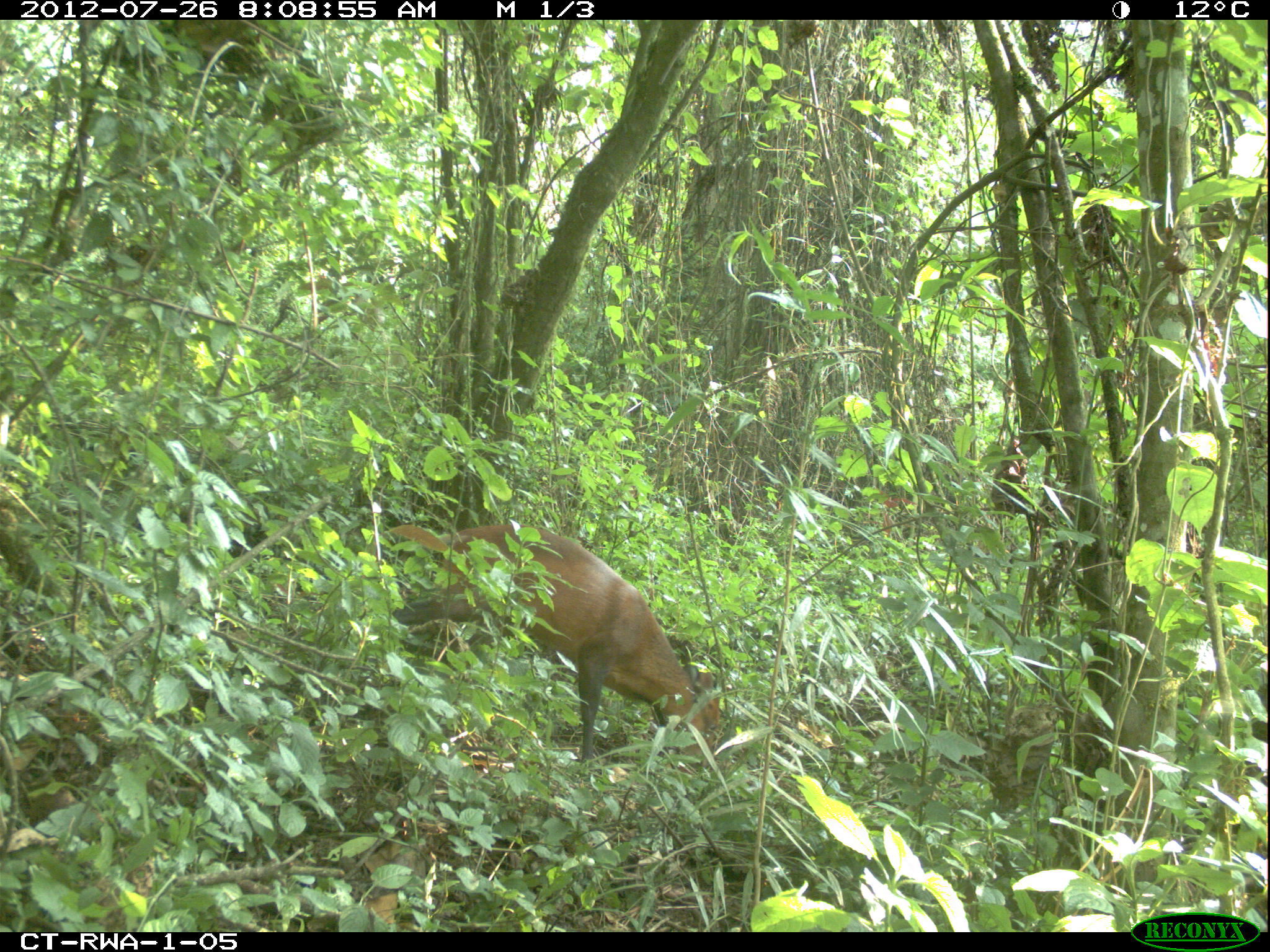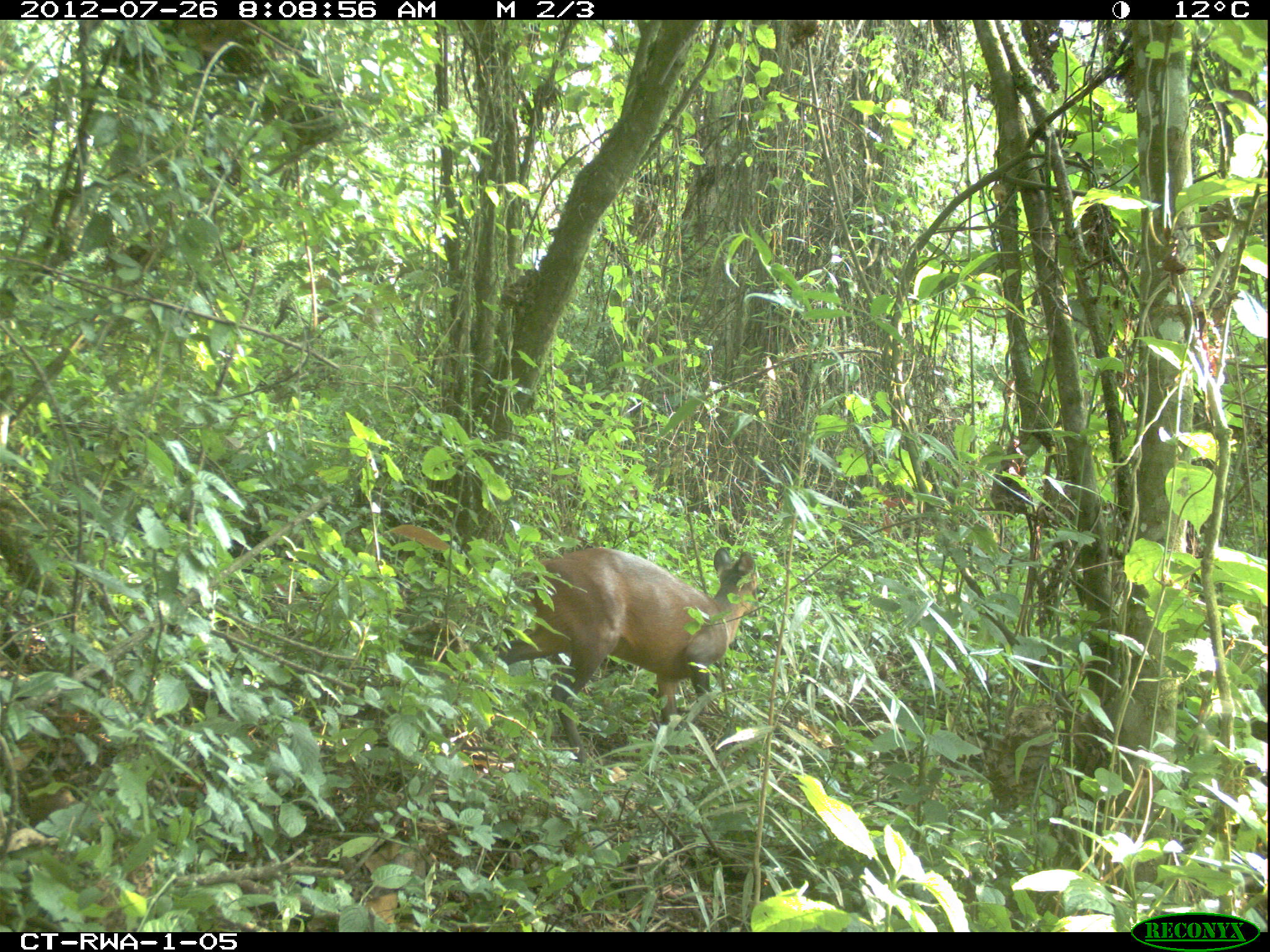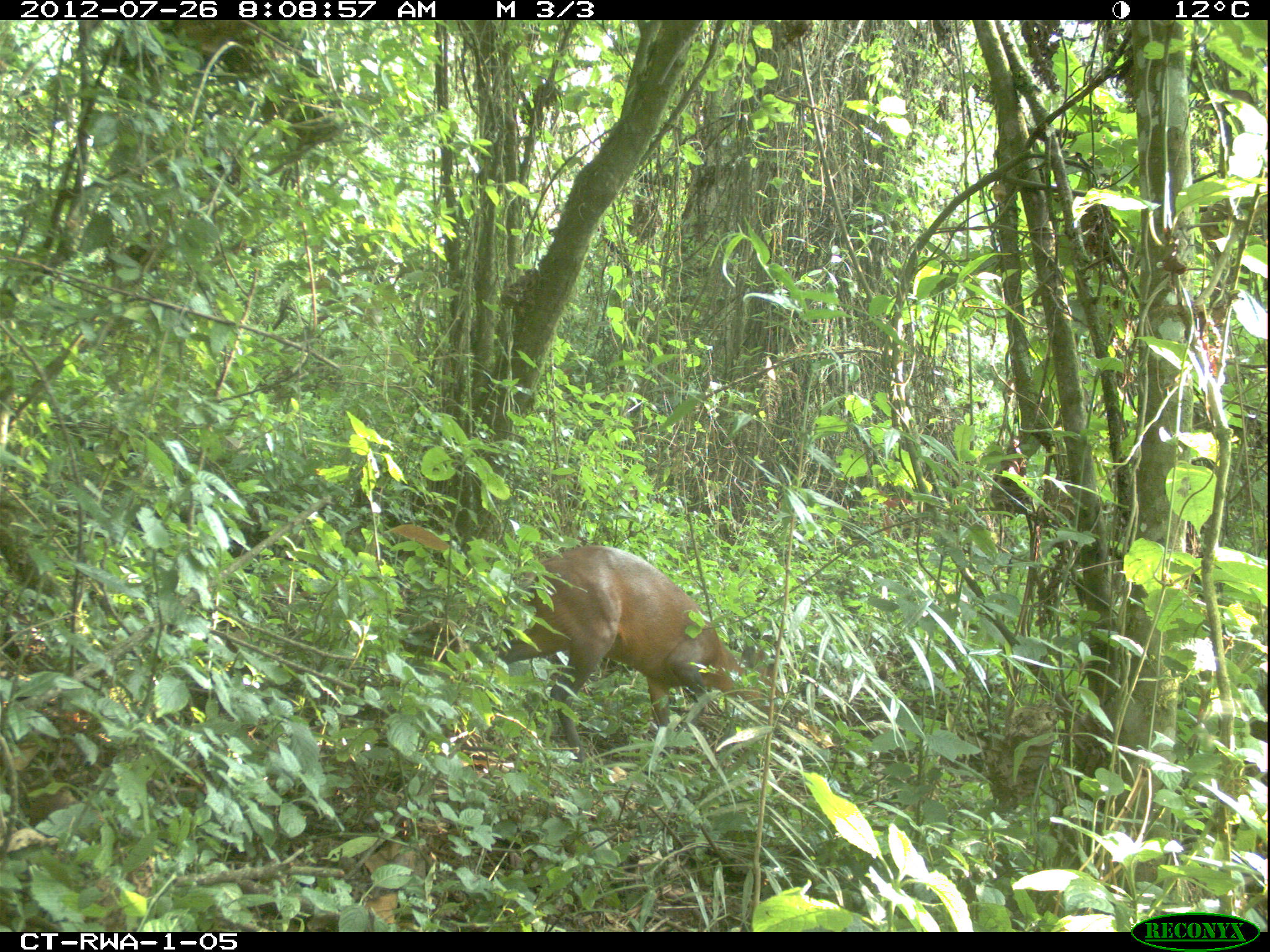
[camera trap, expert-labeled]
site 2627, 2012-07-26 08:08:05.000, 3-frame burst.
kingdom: Animalia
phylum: Chordata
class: Mammalia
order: Artiodactyla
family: Bovidae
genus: Cephalophus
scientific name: Cephalophus nigrifrons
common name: black-fronted duiker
Cephalophus nigrifrons (black-fronted duiker), count 1.